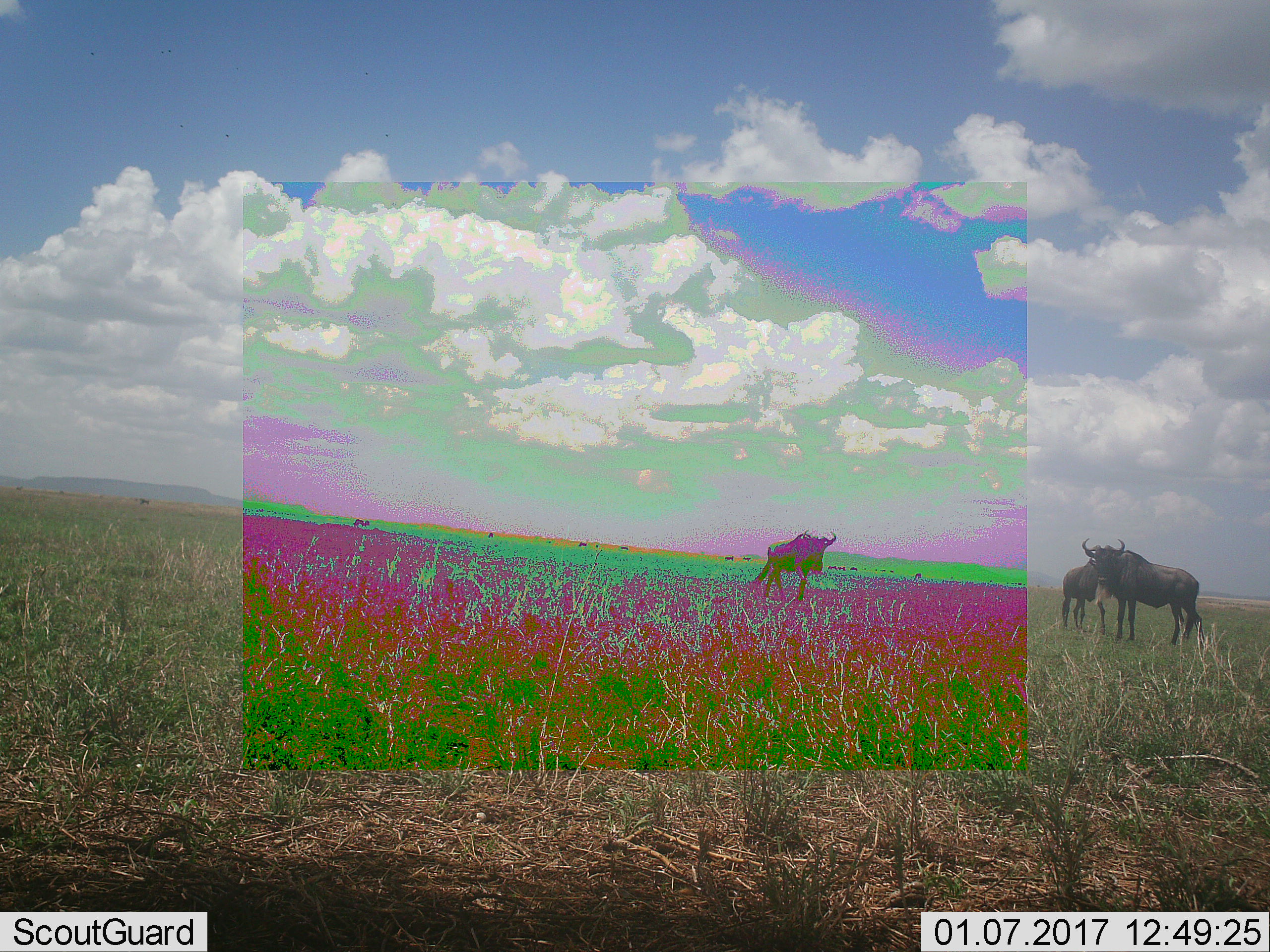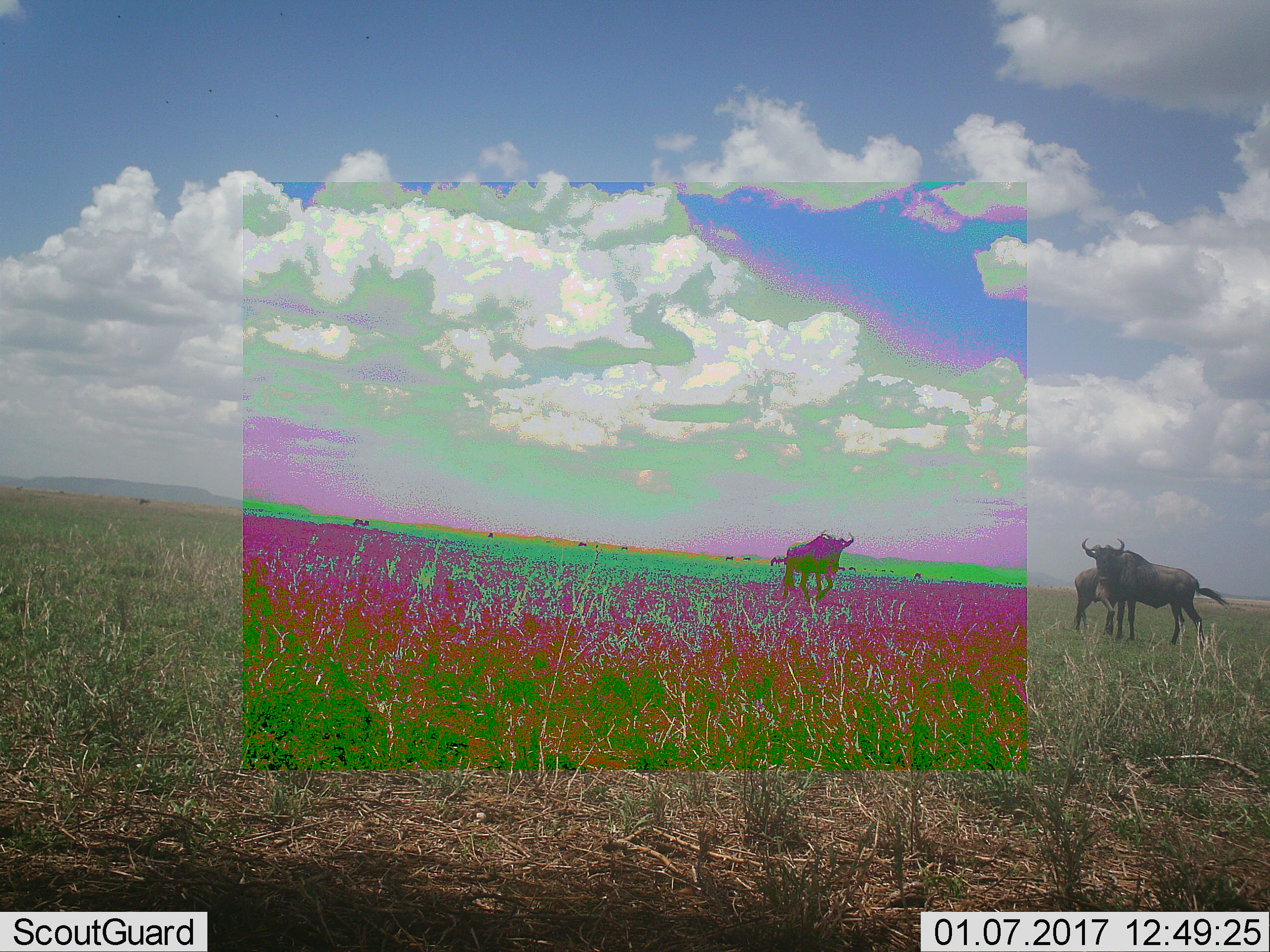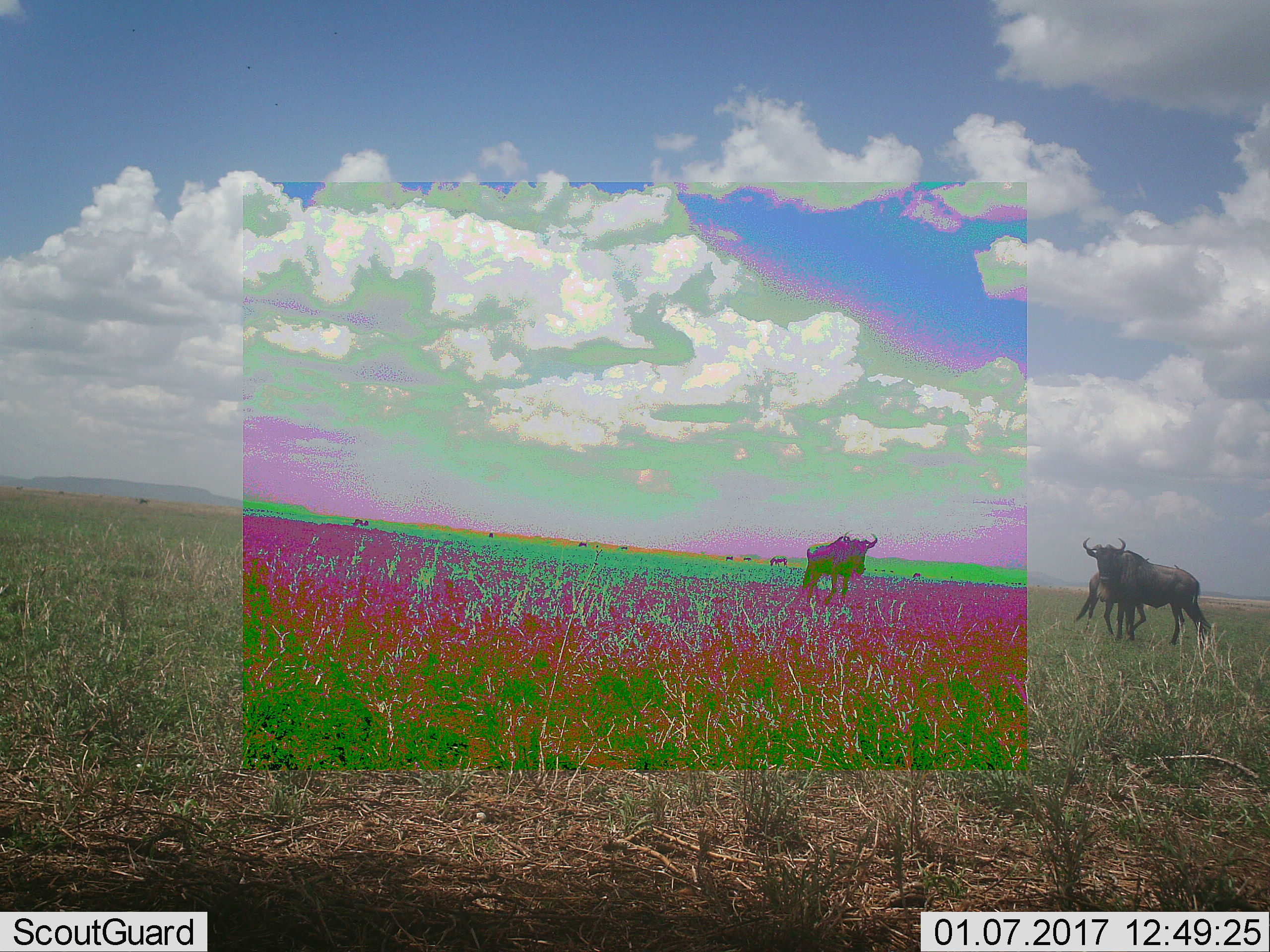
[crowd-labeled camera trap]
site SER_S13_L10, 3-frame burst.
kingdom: Animalia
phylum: Chordata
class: Mammalia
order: Artiodactyla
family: Bovidae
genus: Connochaetes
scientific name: Connochaetes taurinus taurinus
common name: blue wildebeest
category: wildebeestblue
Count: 3.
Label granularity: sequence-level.